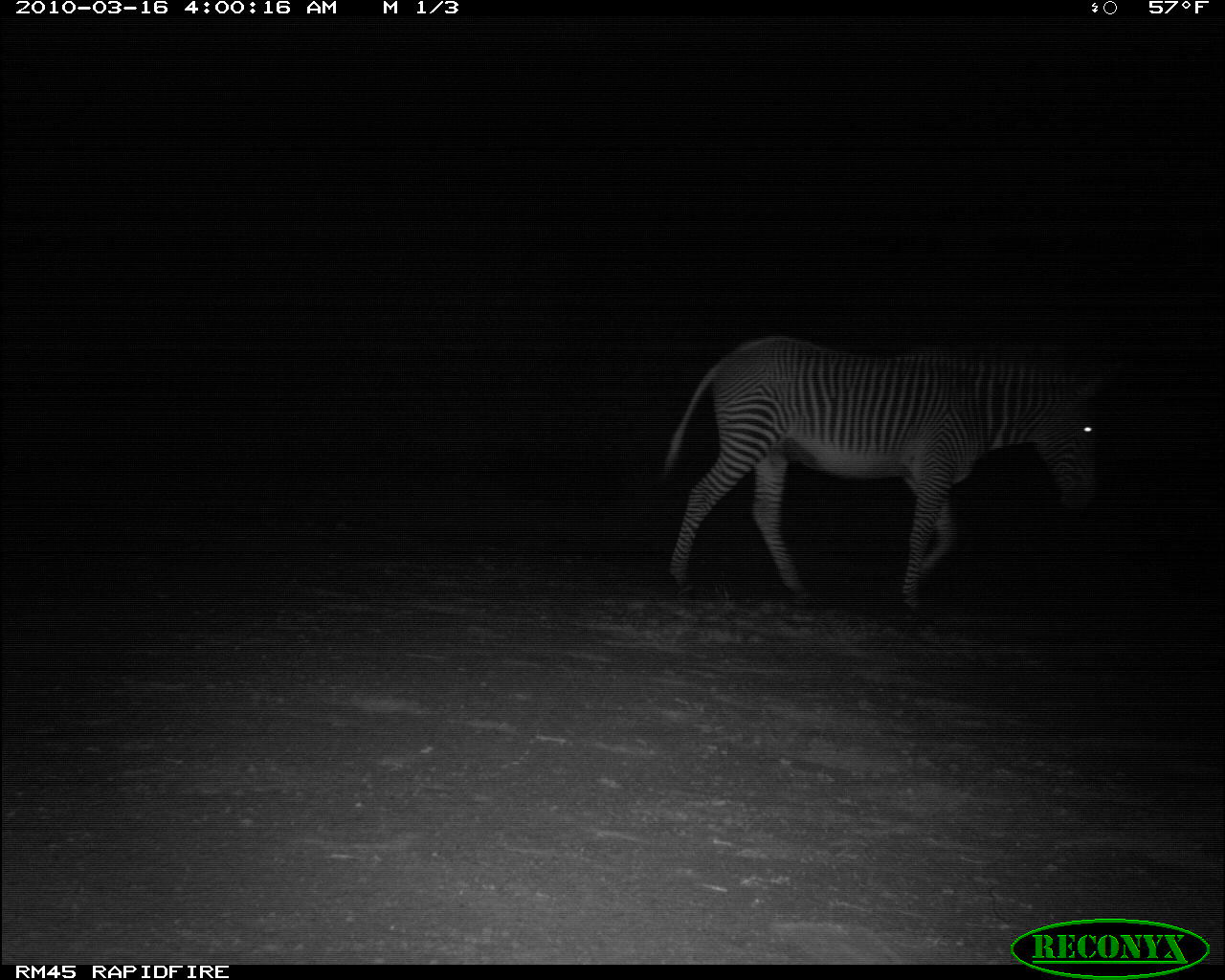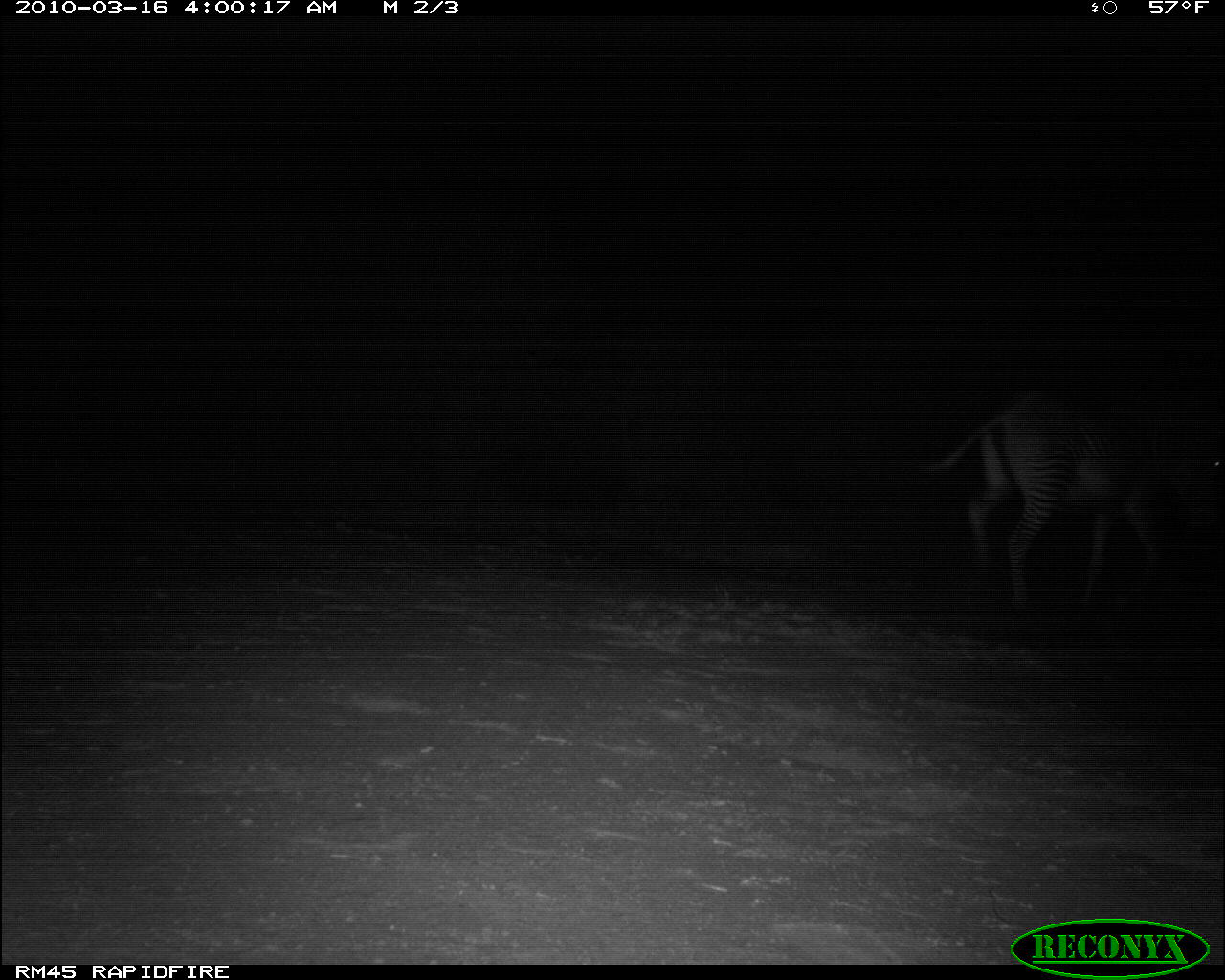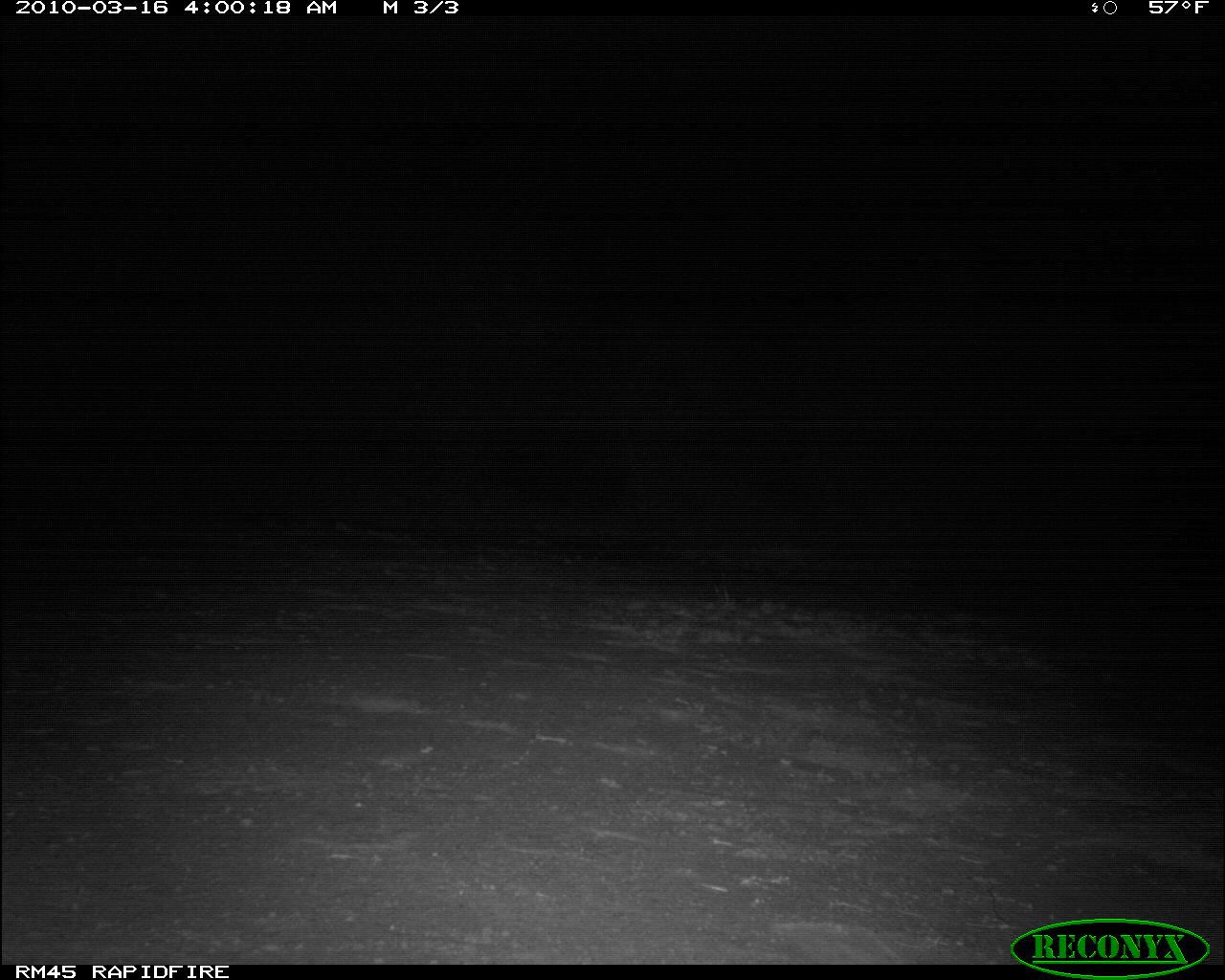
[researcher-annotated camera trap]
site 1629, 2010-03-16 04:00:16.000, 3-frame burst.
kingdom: Animalia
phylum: Chordata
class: Mammalia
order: Perissodactyla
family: Equidae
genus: Equus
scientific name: Equus grevyi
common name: grévy's zebra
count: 1